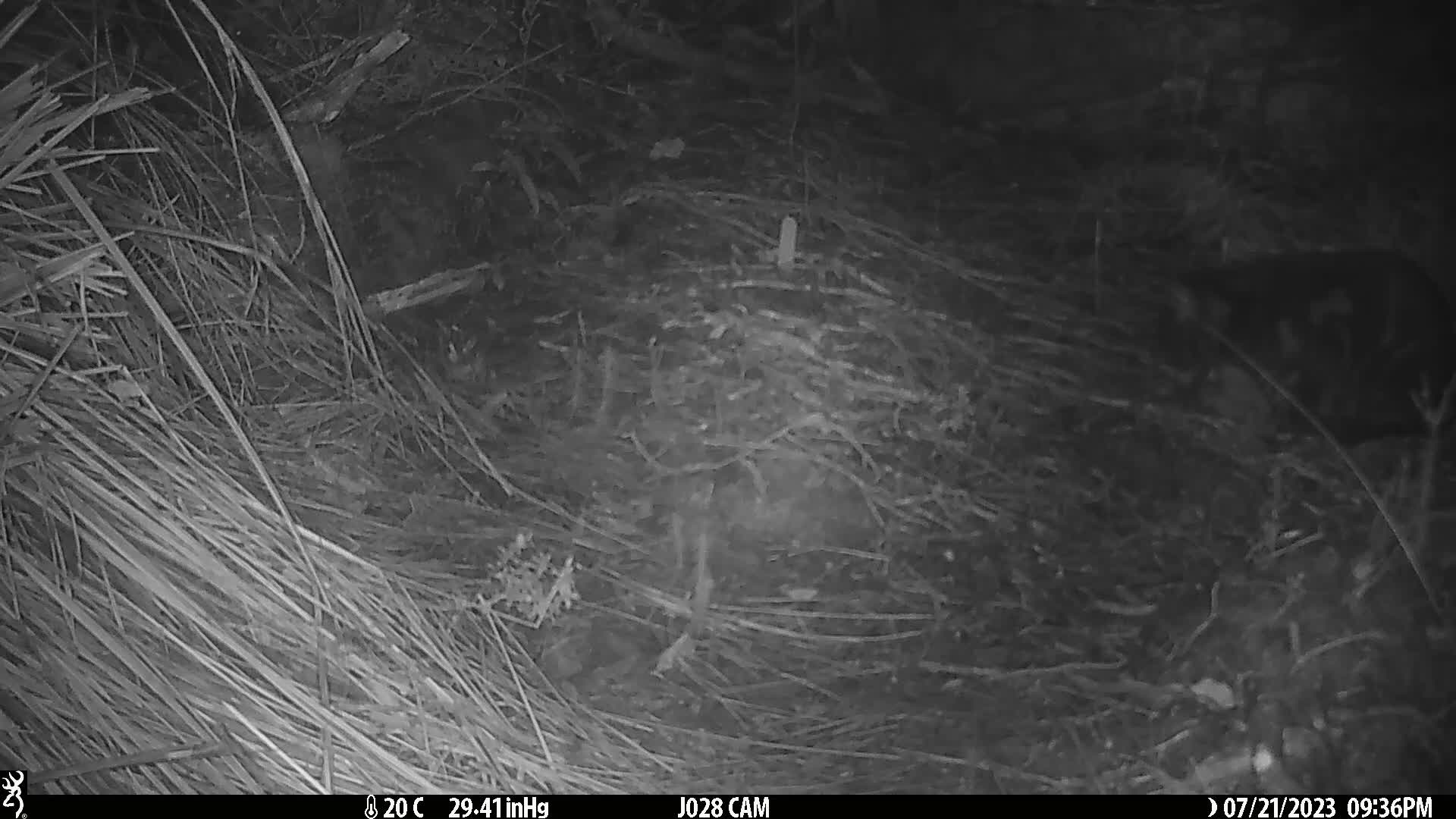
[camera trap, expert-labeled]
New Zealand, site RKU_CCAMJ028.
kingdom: Animalia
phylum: Chordata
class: Mammalia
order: Carnivora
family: Felidae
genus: Felis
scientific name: Felis catus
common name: domestic cat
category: cat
Cat (domestic cat) (Felis catus).